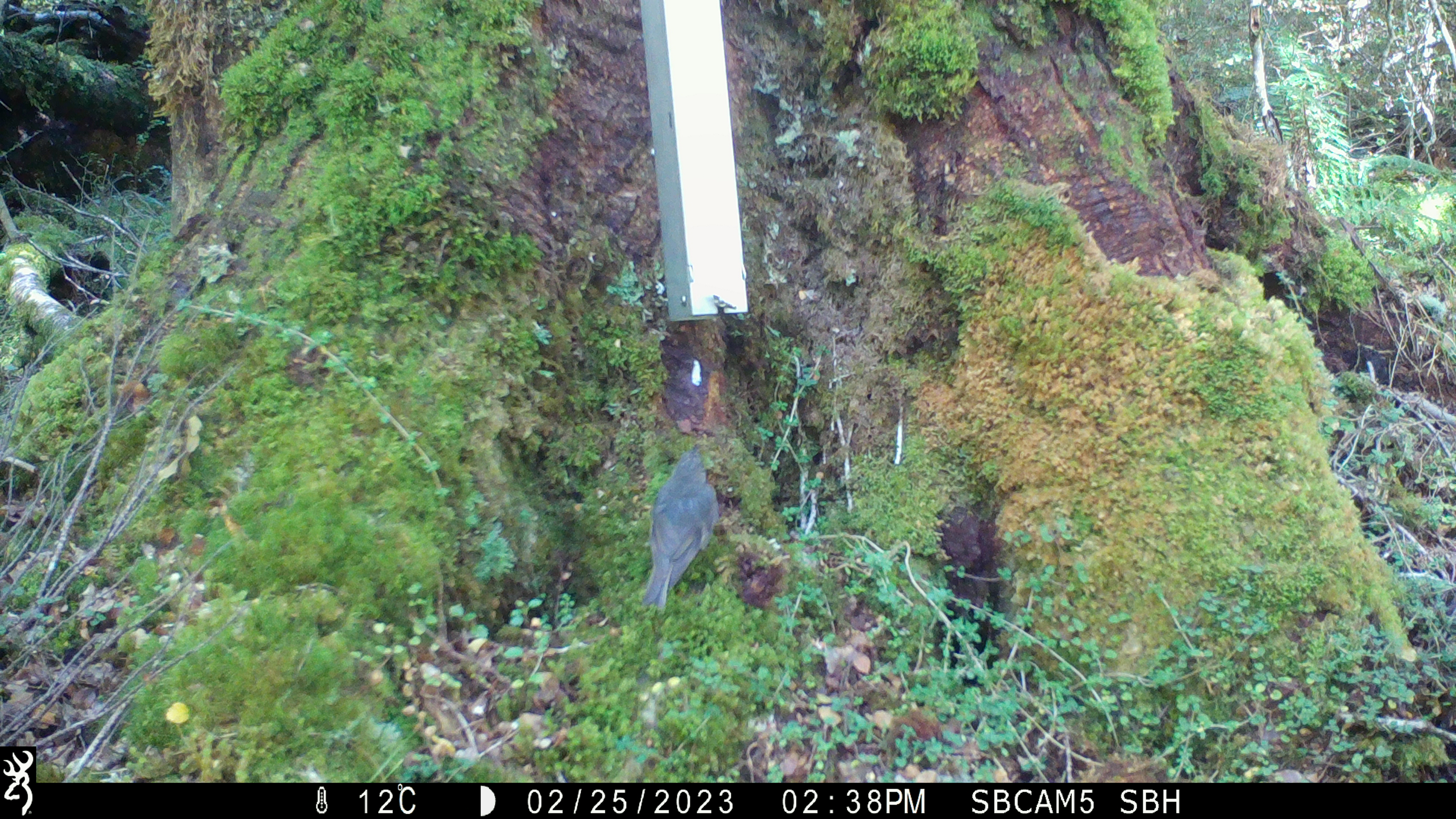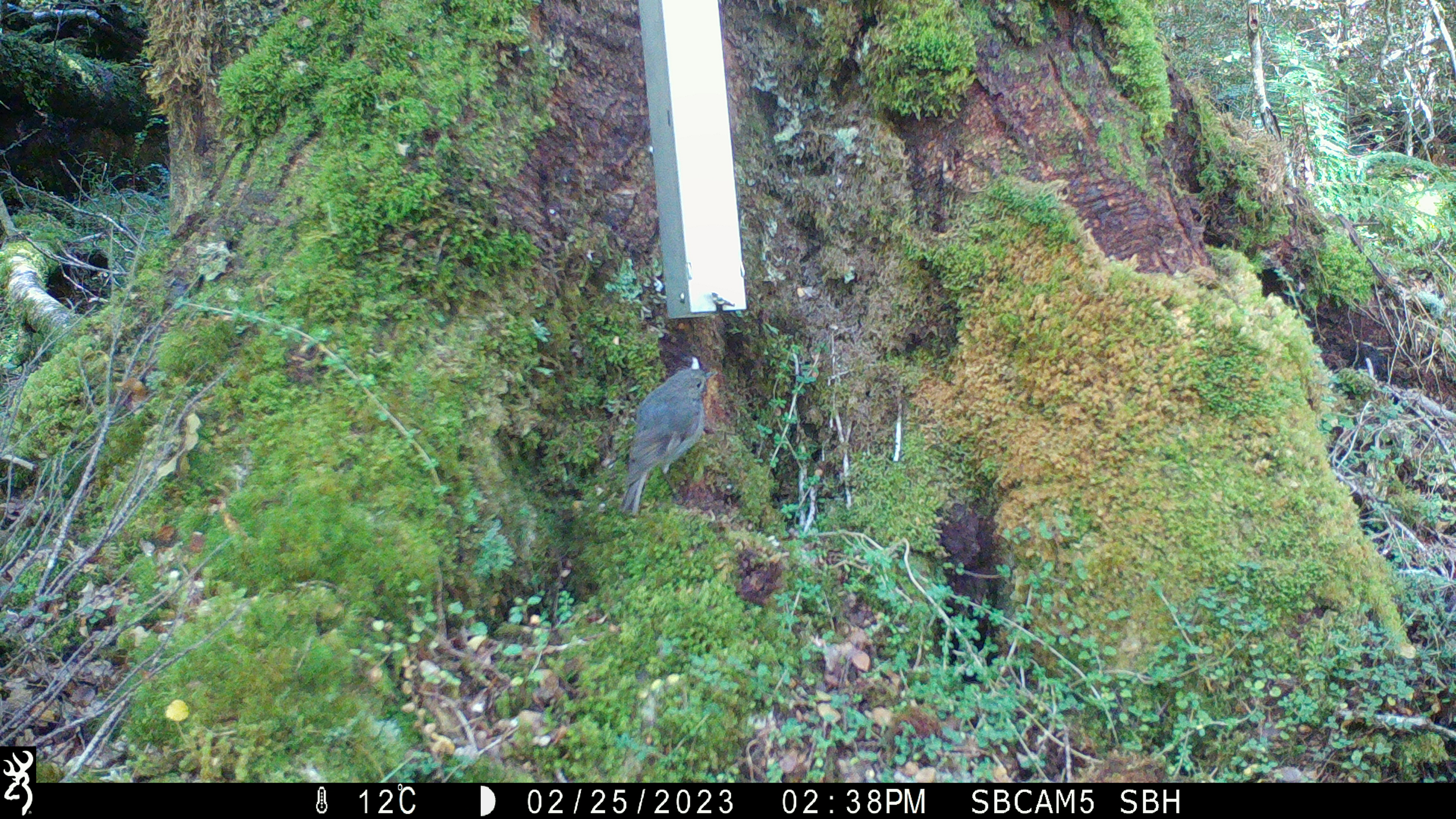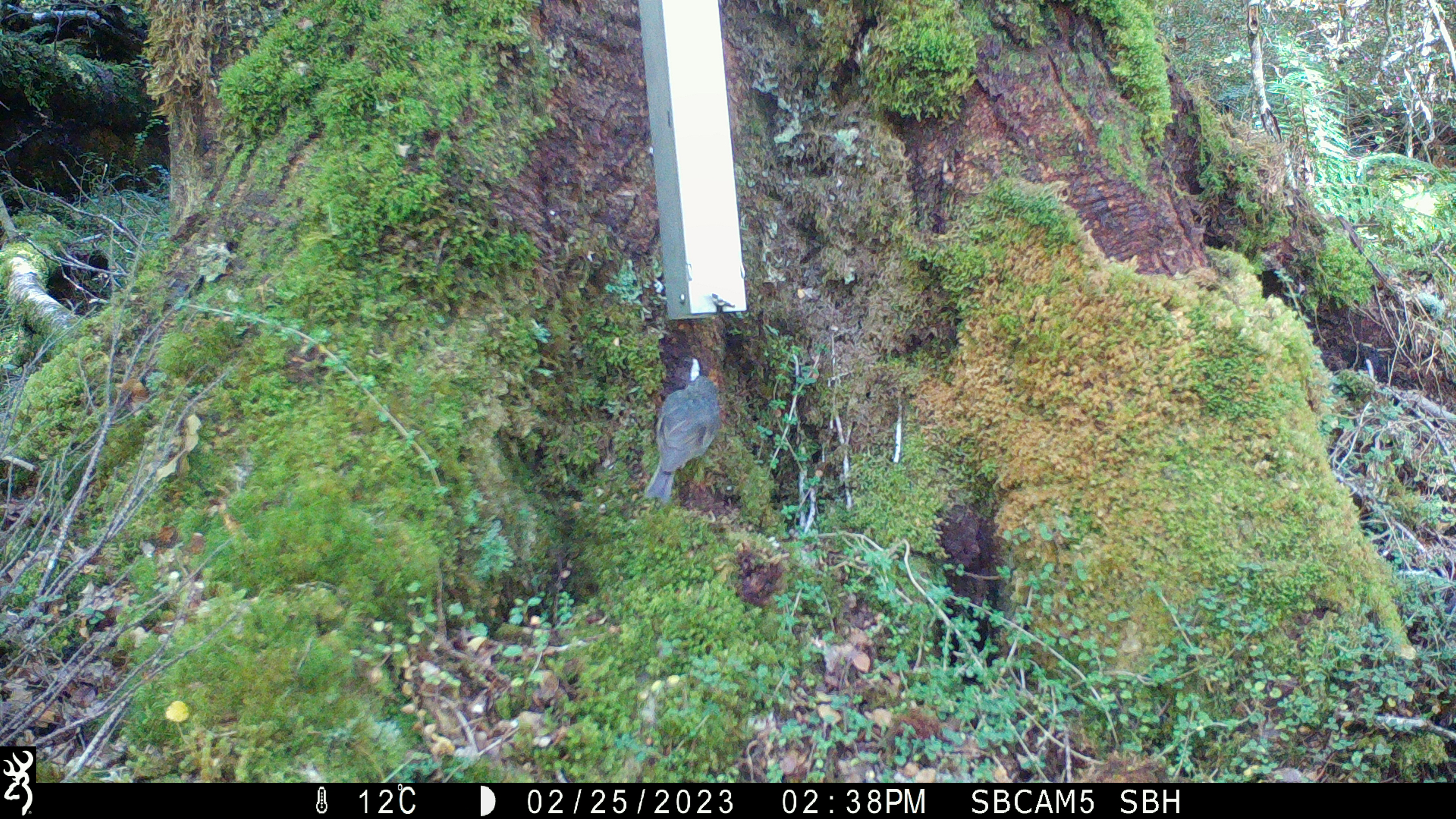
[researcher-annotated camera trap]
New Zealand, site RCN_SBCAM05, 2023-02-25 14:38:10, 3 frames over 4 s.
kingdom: Animalia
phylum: Chordata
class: Aves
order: Passeriformes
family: Petroicidae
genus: Petroica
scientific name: Petroica australis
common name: new zealand robin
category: robin